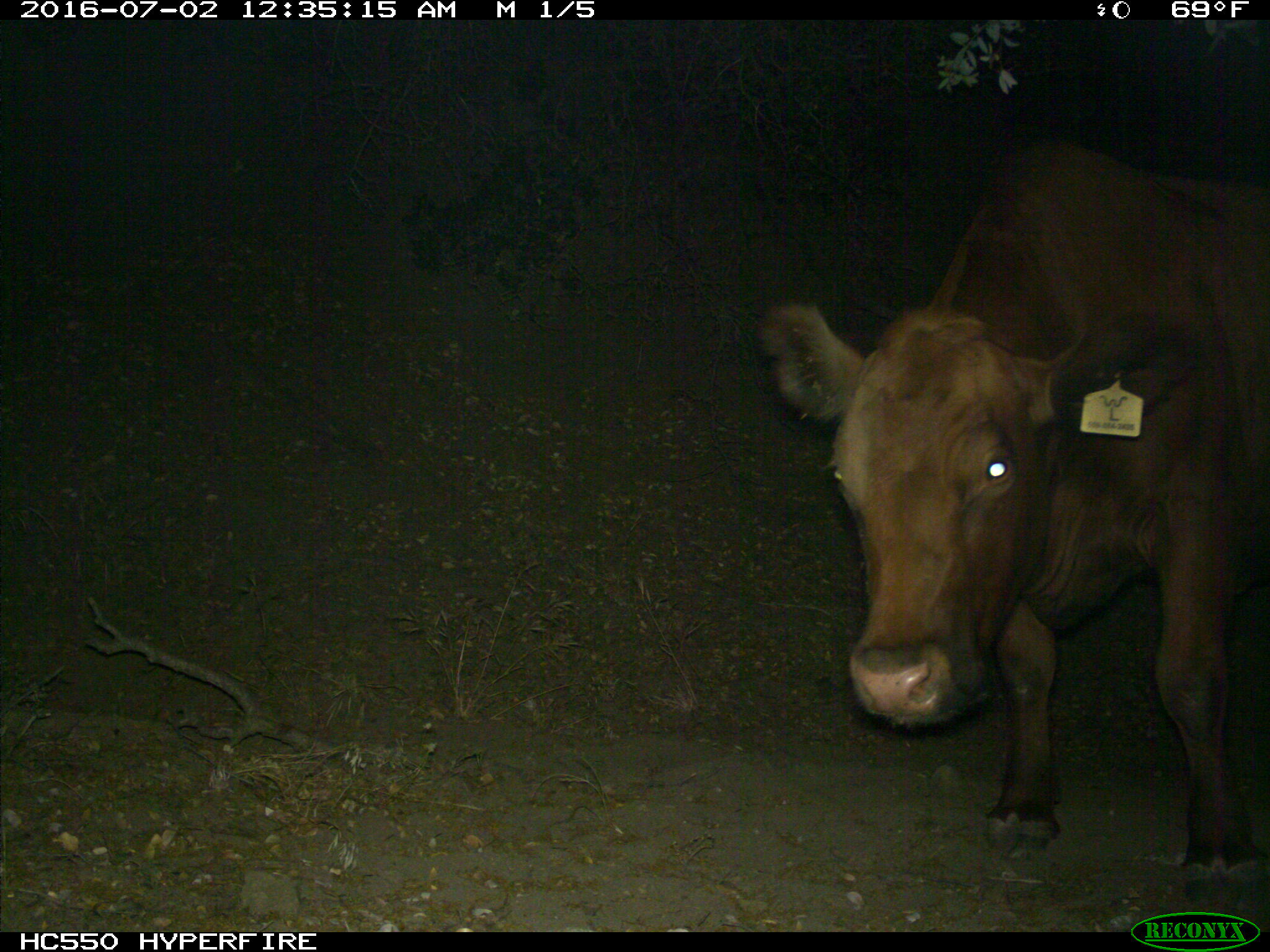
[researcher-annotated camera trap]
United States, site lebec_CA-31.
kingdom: Animalia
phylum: Chordata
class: Mammalia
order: Artiodactyla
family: Bovidae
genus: Bos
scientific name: Bos taurus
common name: domestic cow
Bos taurus (domestic cow).